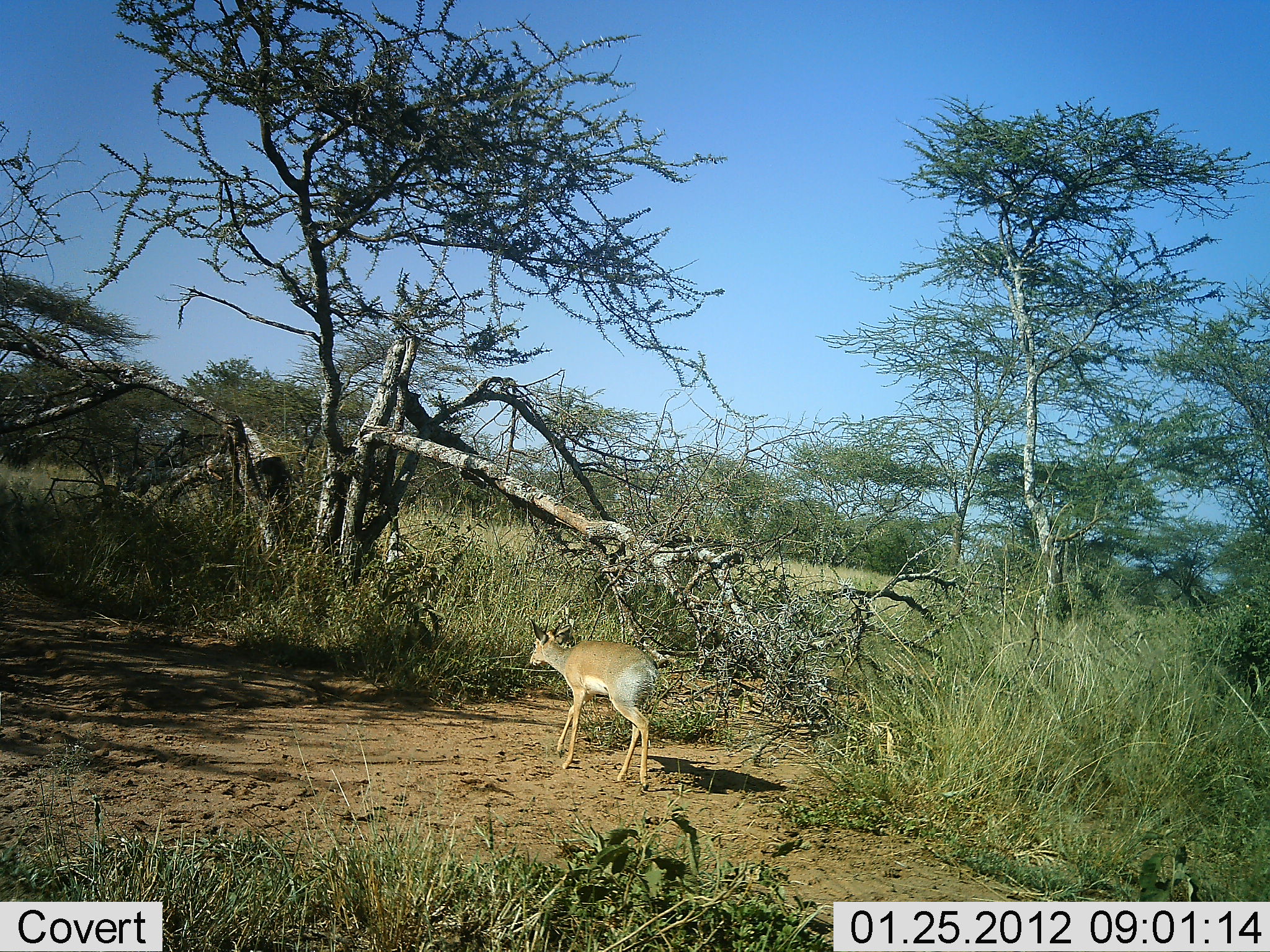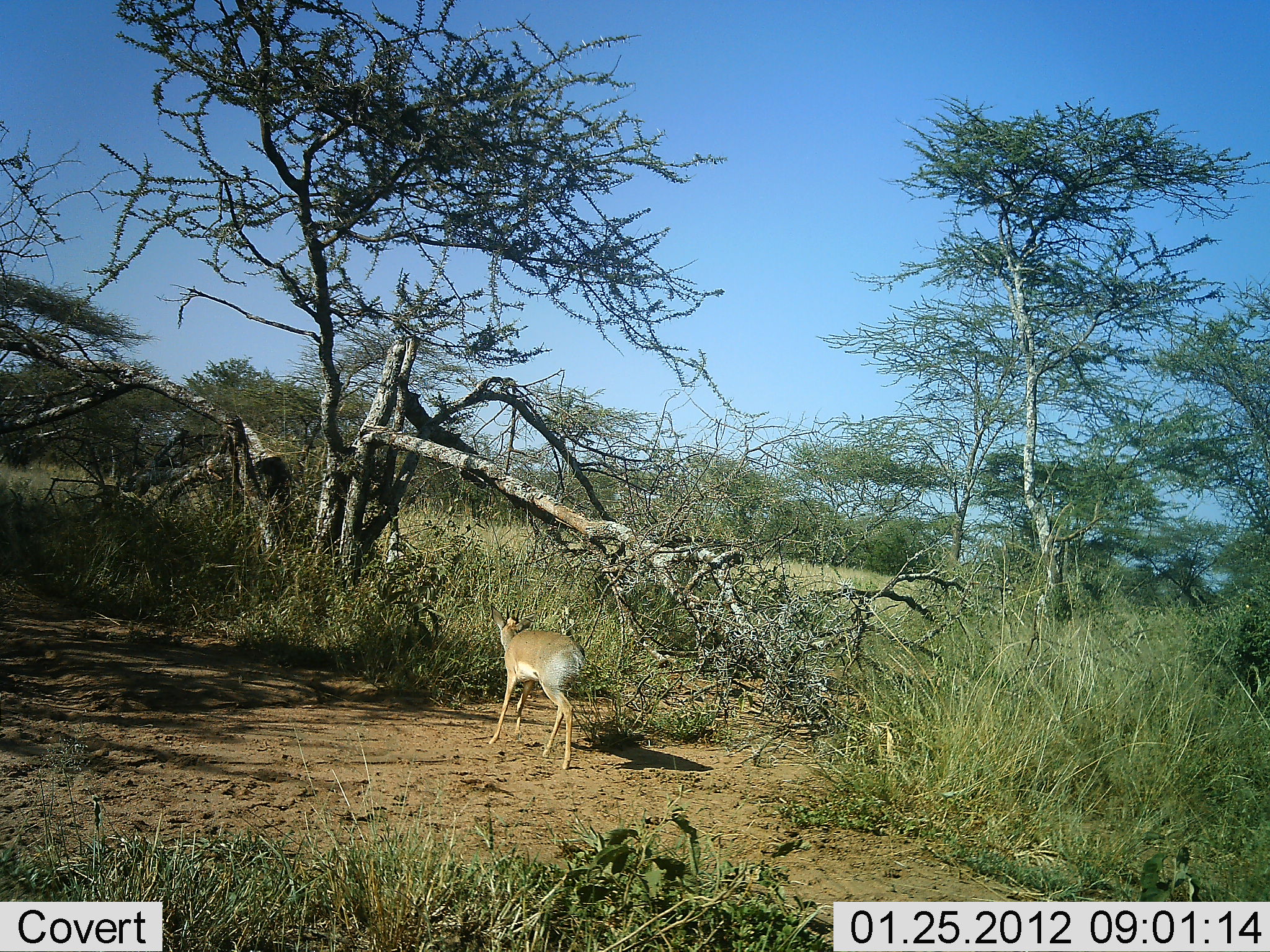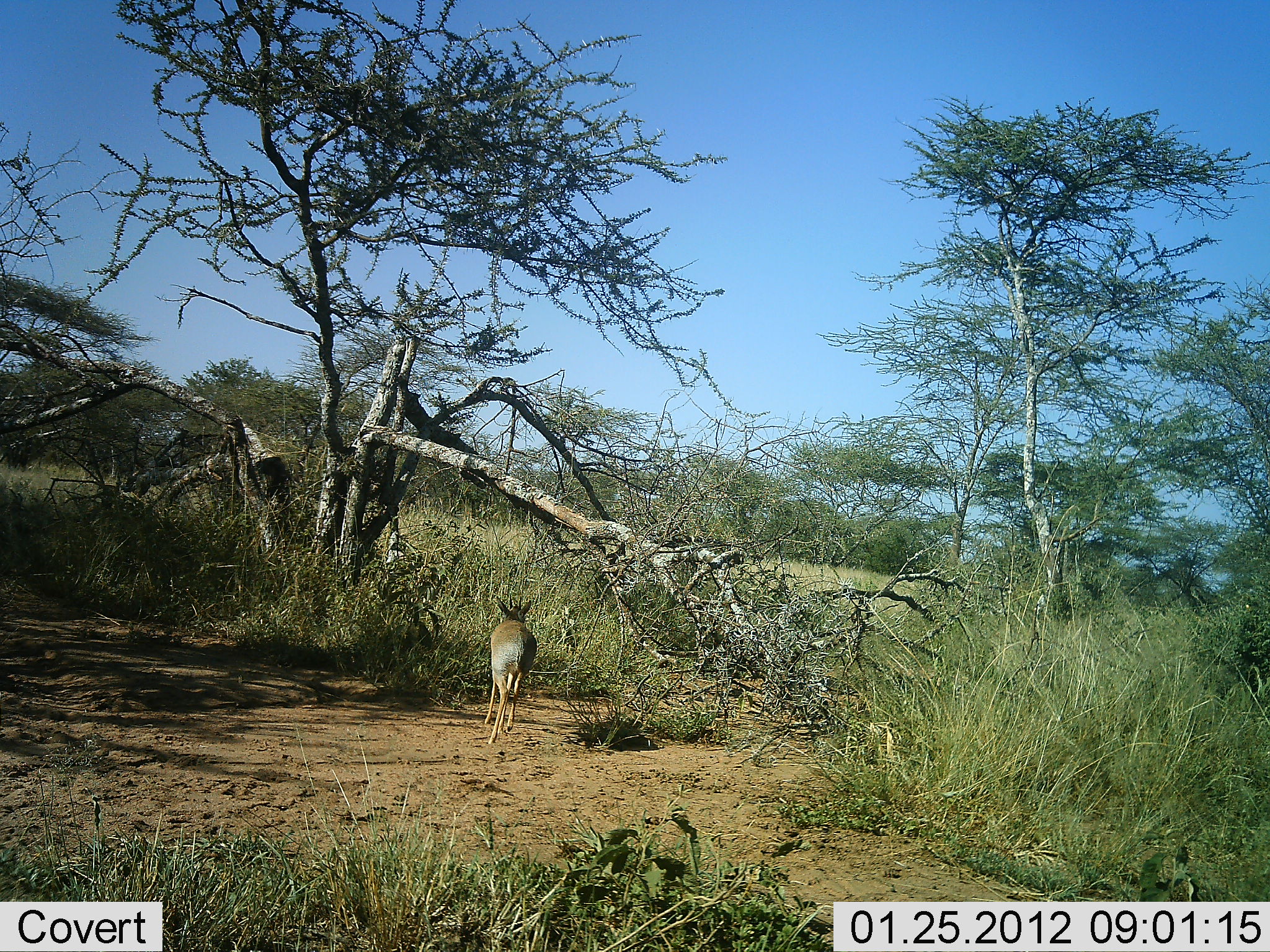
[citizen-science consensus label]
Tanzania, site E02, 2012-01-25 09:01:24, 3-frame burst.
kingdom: Animalia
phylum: Chordata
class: Mammalia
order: Artiodactyla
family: Bovidae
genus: Madoqua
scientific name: Madoqua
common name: dikdik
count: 1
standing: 0%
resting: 0%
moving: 100%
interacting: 0%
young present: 0%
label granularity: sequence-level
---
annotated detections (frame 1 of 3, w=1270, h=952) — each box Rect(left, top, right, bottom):
animal: Rect(526, 620, 660, 789)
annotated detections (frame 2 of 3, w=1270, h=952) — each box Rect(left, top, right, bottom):
animal: Rect(487, 603, 586, 772)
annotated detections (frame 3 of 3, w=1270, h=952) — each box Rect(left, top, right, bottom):
animal: Rect(483, 594, 536, 743)